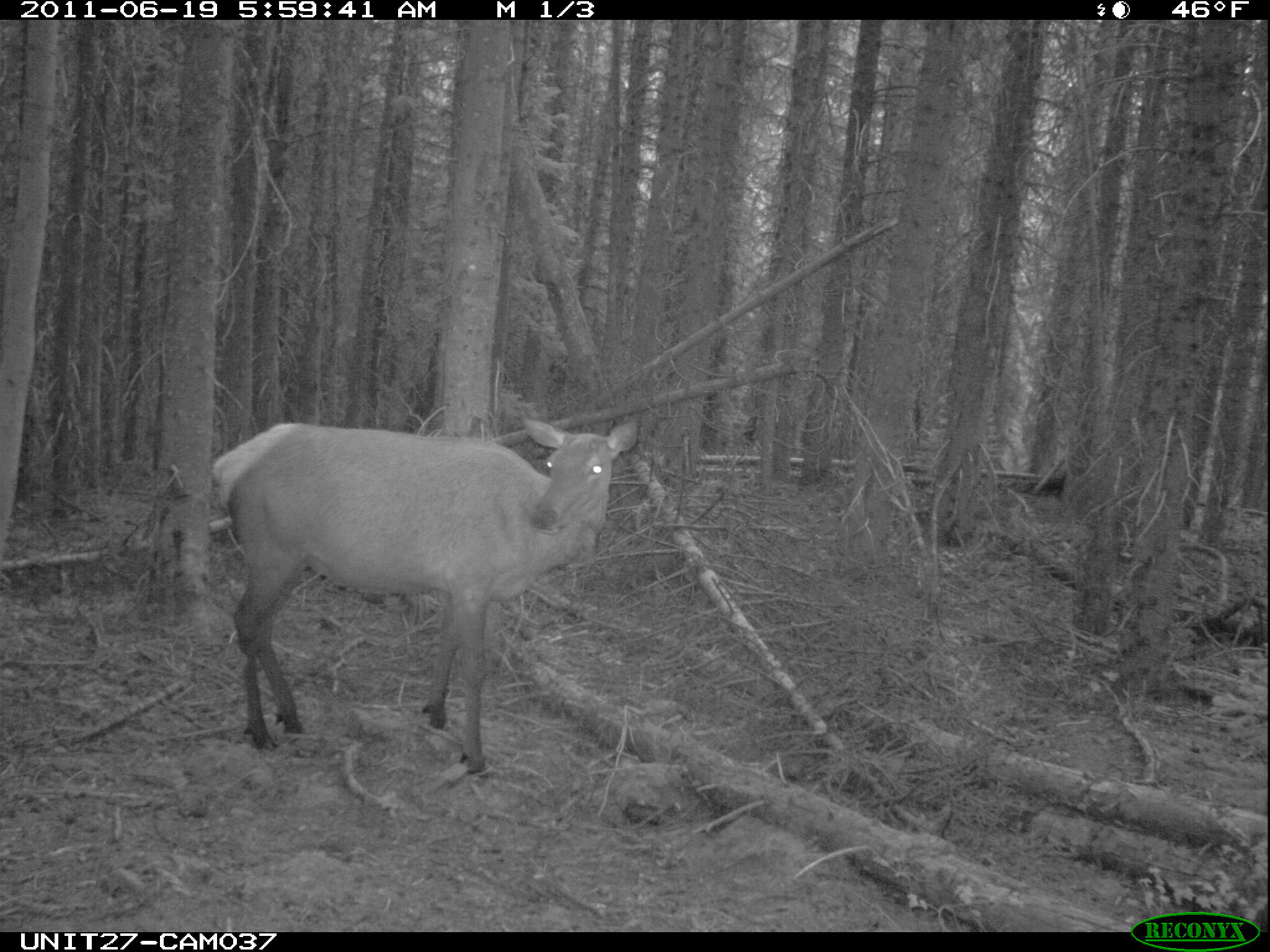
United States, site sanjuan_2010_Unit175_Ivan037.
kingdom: Animalia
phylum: Chordata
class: Mammalia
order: Artiodactyla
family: Cervidae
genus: Cervus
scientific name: Cervus elaphus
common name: red deer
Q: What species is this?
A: Cervus elaphus (red deer).